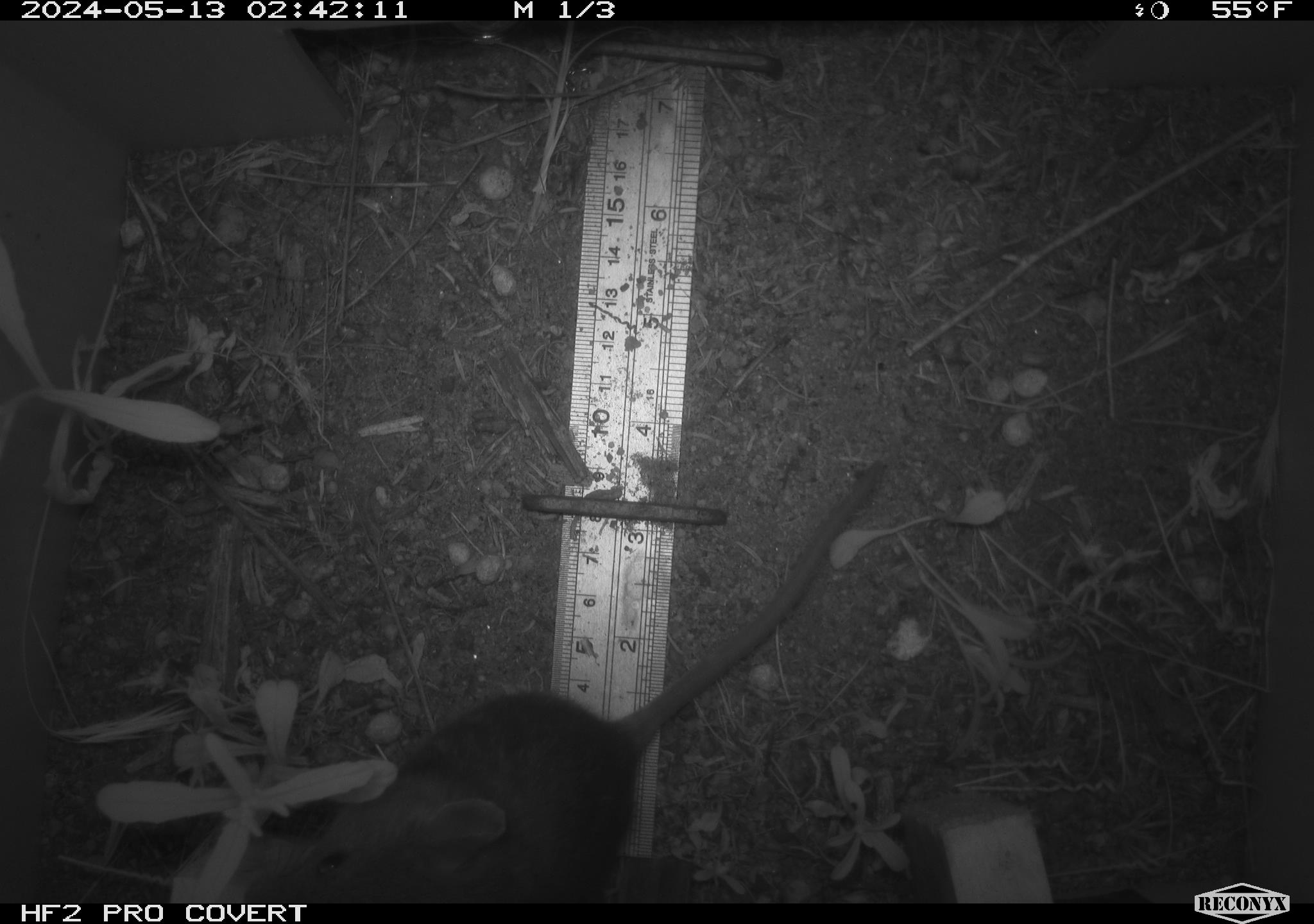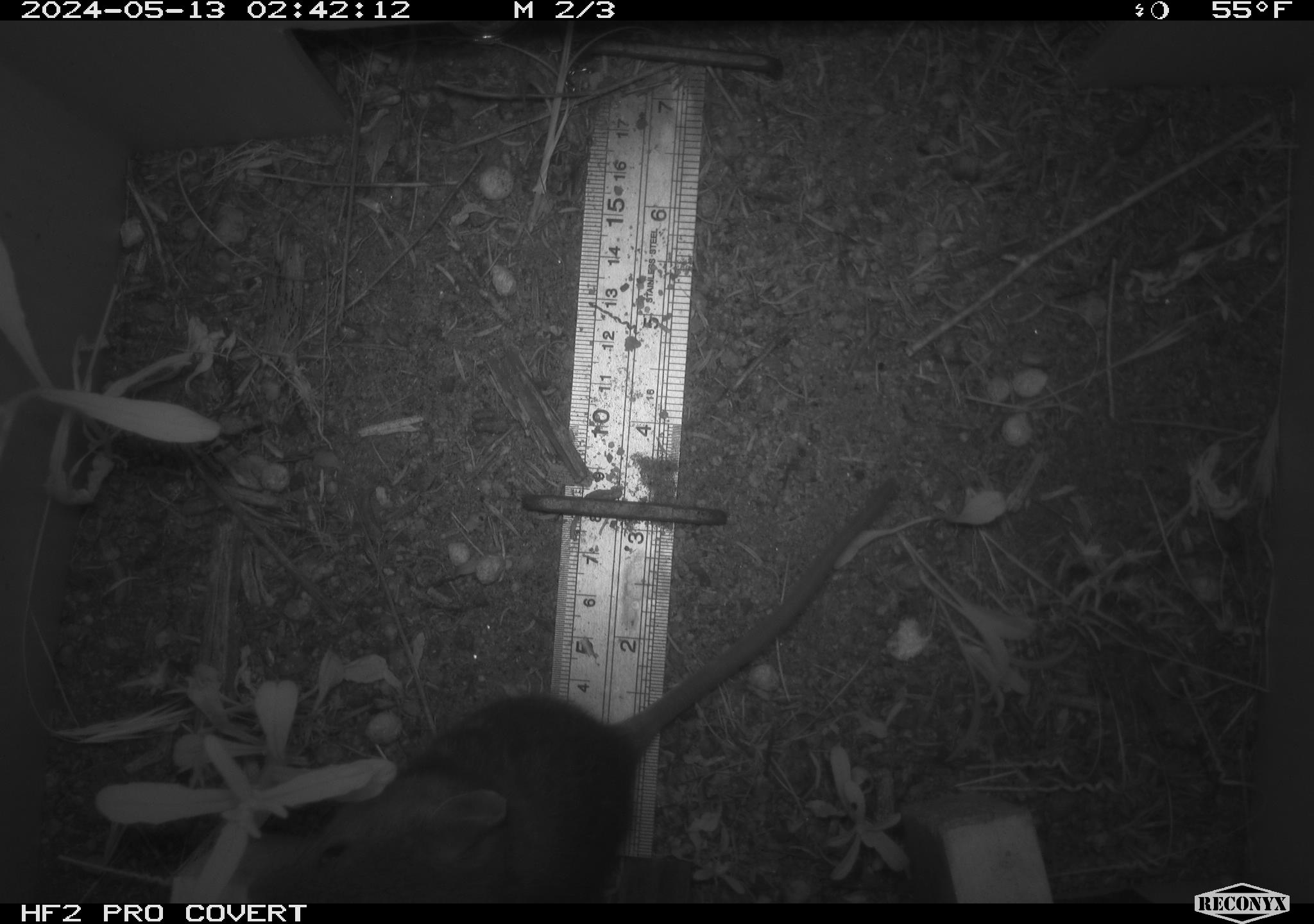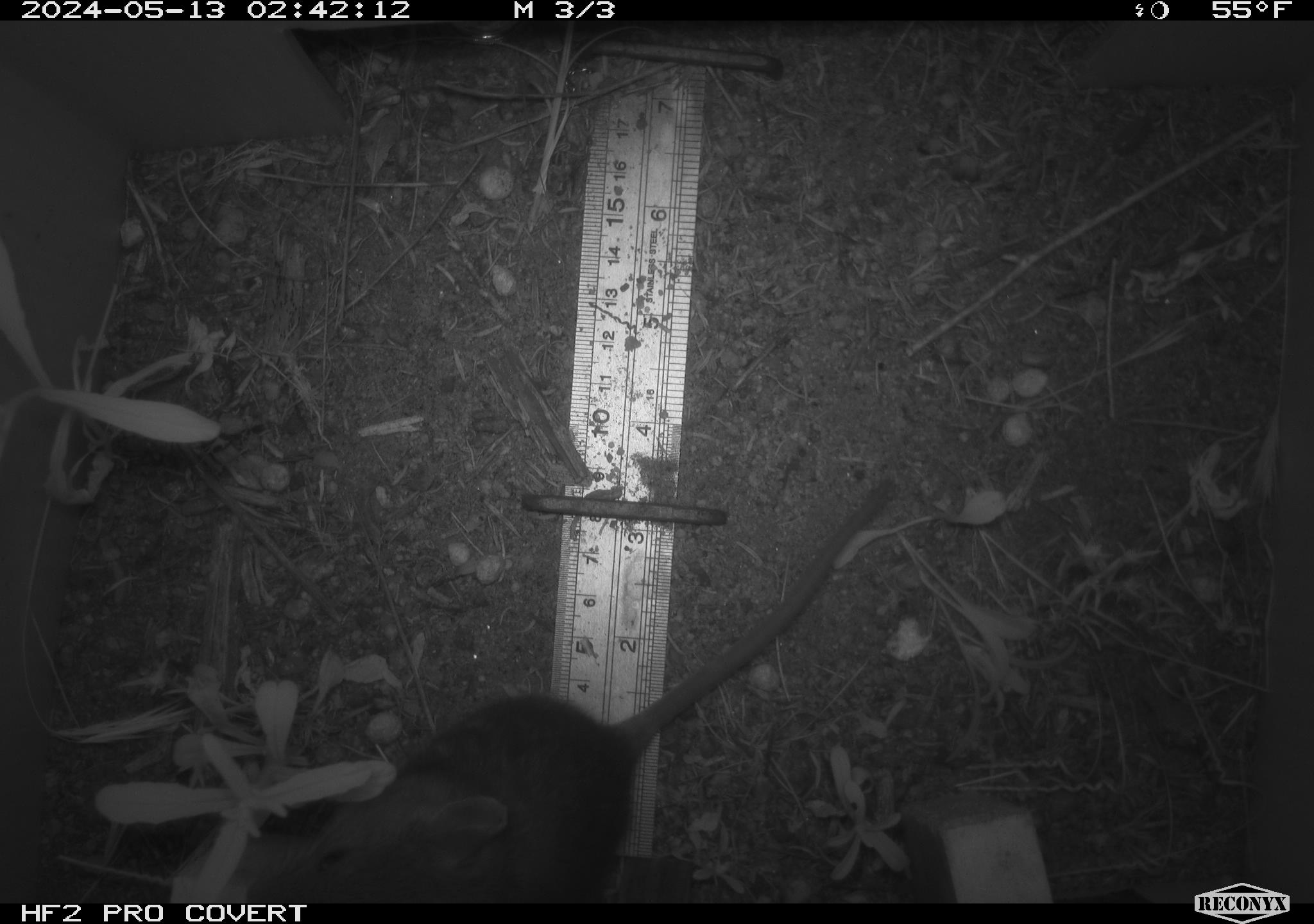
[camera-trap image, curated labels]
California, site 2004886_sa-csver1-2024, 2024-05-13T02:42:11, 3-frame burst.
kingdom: Animalia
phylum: Chordata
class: Mammalia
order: Rodentia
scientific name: Rodentia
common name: rodent